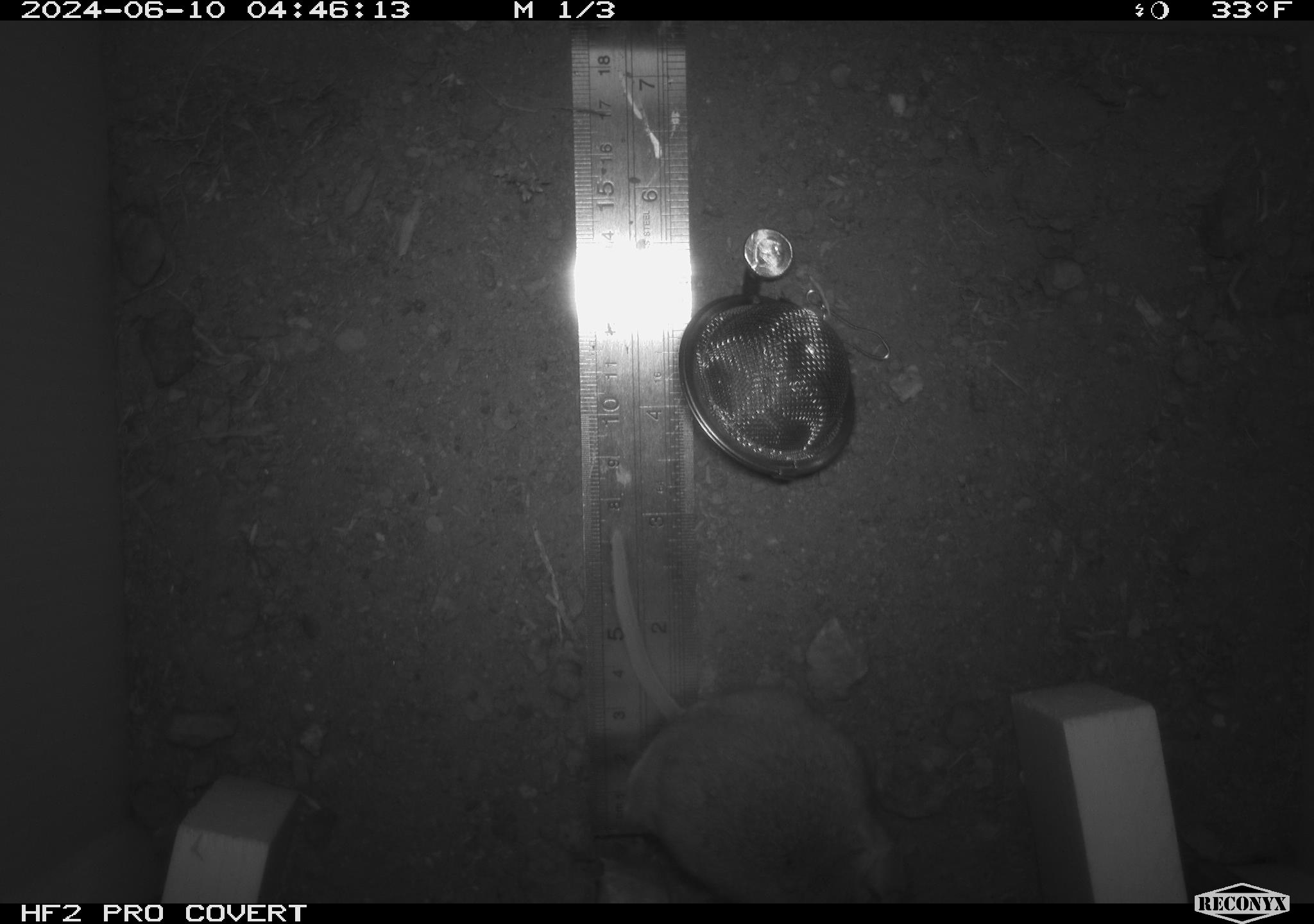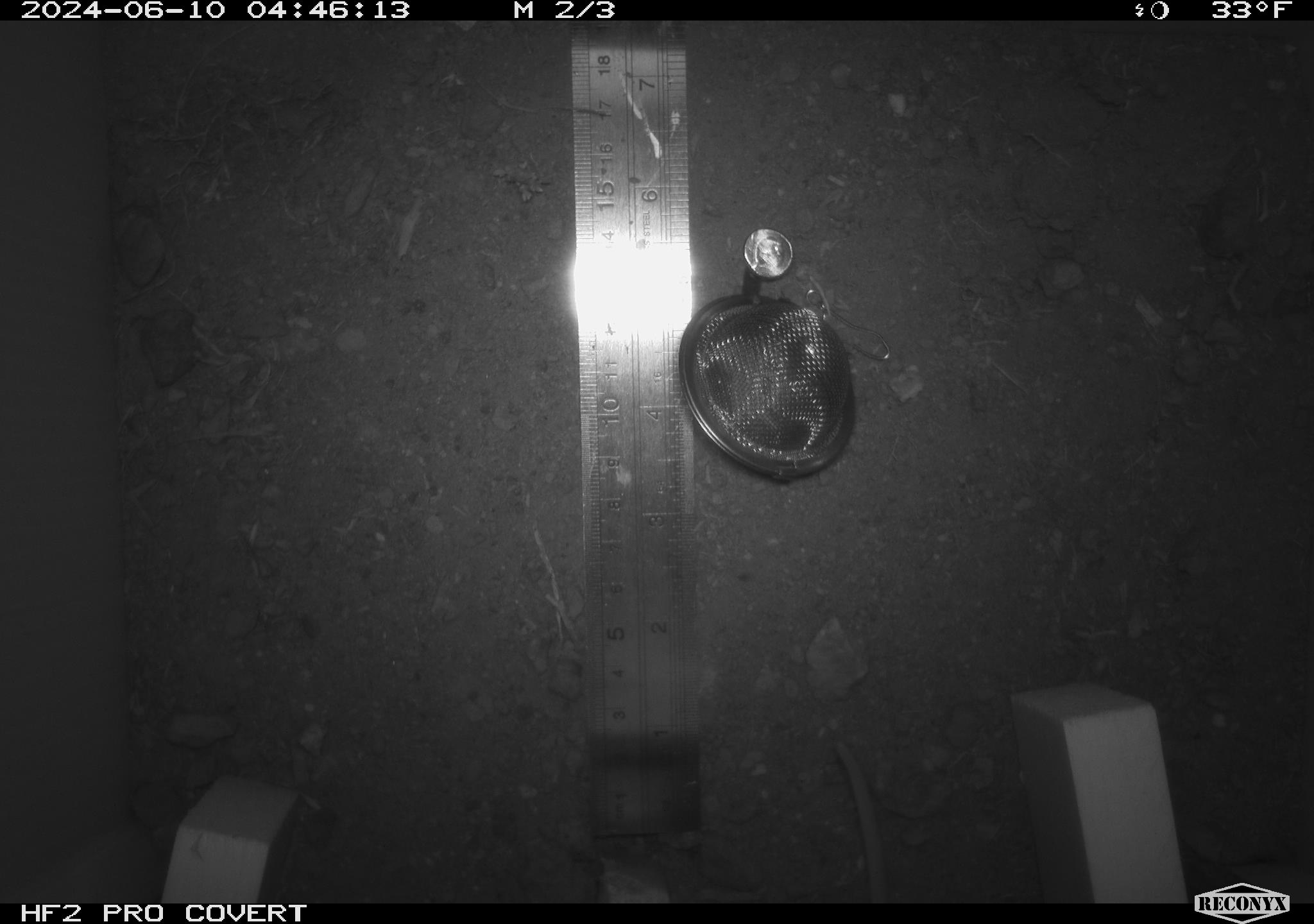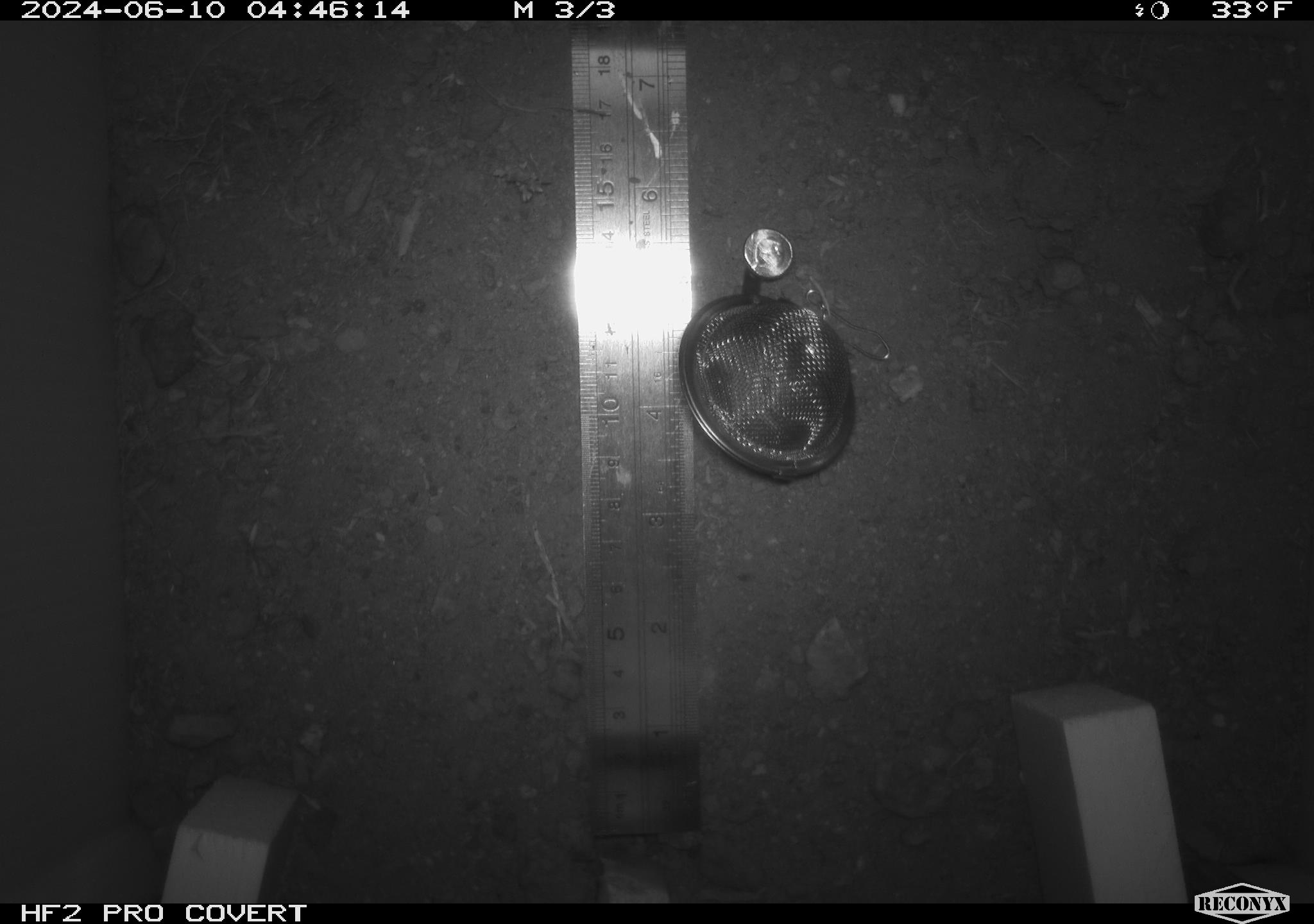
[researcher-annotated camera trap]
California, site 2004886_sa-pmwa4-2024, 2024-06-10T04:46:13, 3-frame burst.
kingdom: Animalia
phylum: Chordata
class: Mammalia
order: Rodentia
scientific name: Rodentia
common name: mouse species